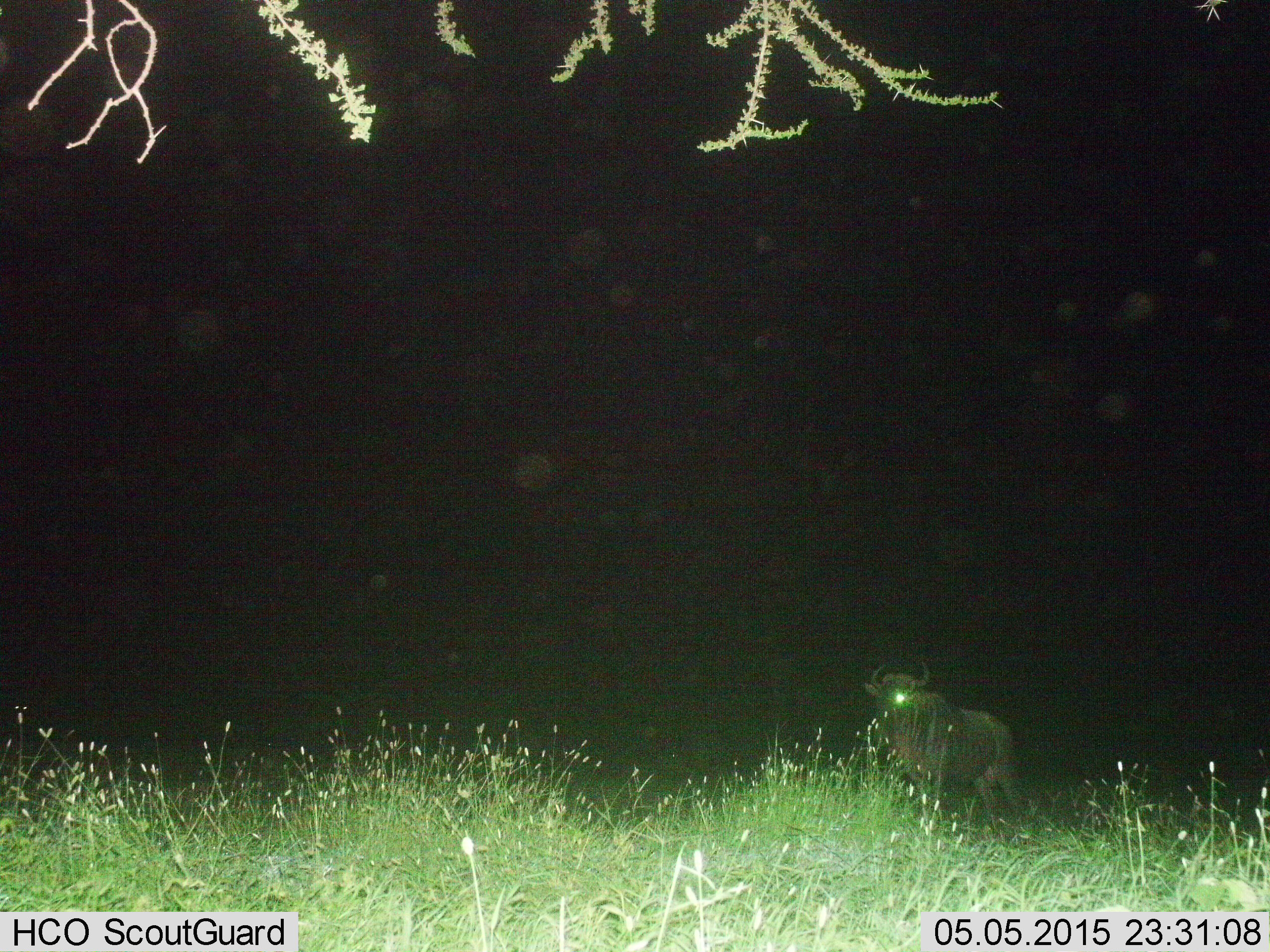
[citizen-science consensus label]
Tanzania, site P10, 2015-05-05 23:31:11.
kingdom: Animalia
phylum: Chordata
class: Mammalia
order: Artiodactyla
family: Bovidae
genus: Connochaetes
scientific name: Connochaetes taurinus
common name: blue wildebeest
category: wildebeest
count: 1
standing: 70%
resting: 0%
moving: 30%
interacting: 0%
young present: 0%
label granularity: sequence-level